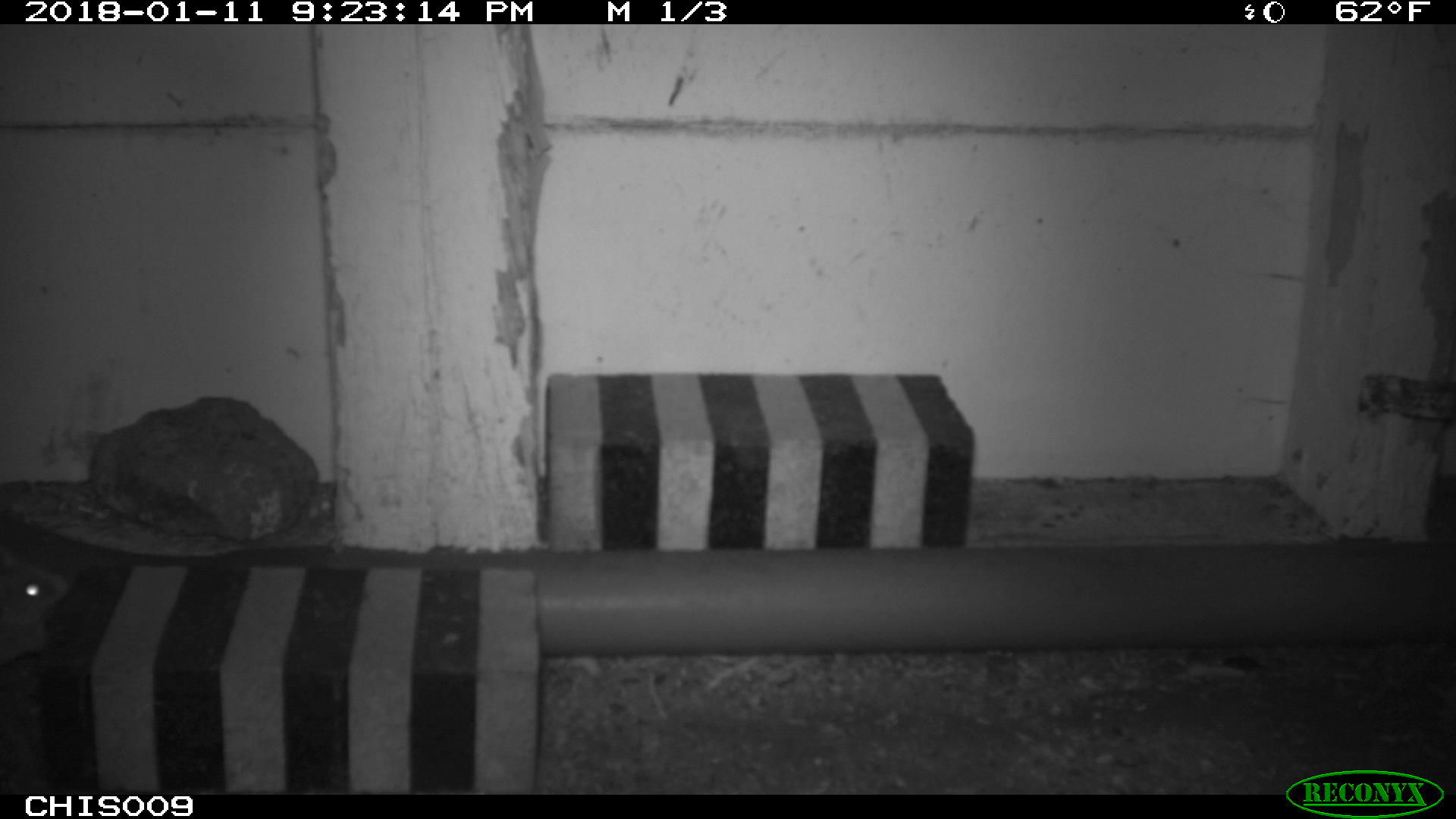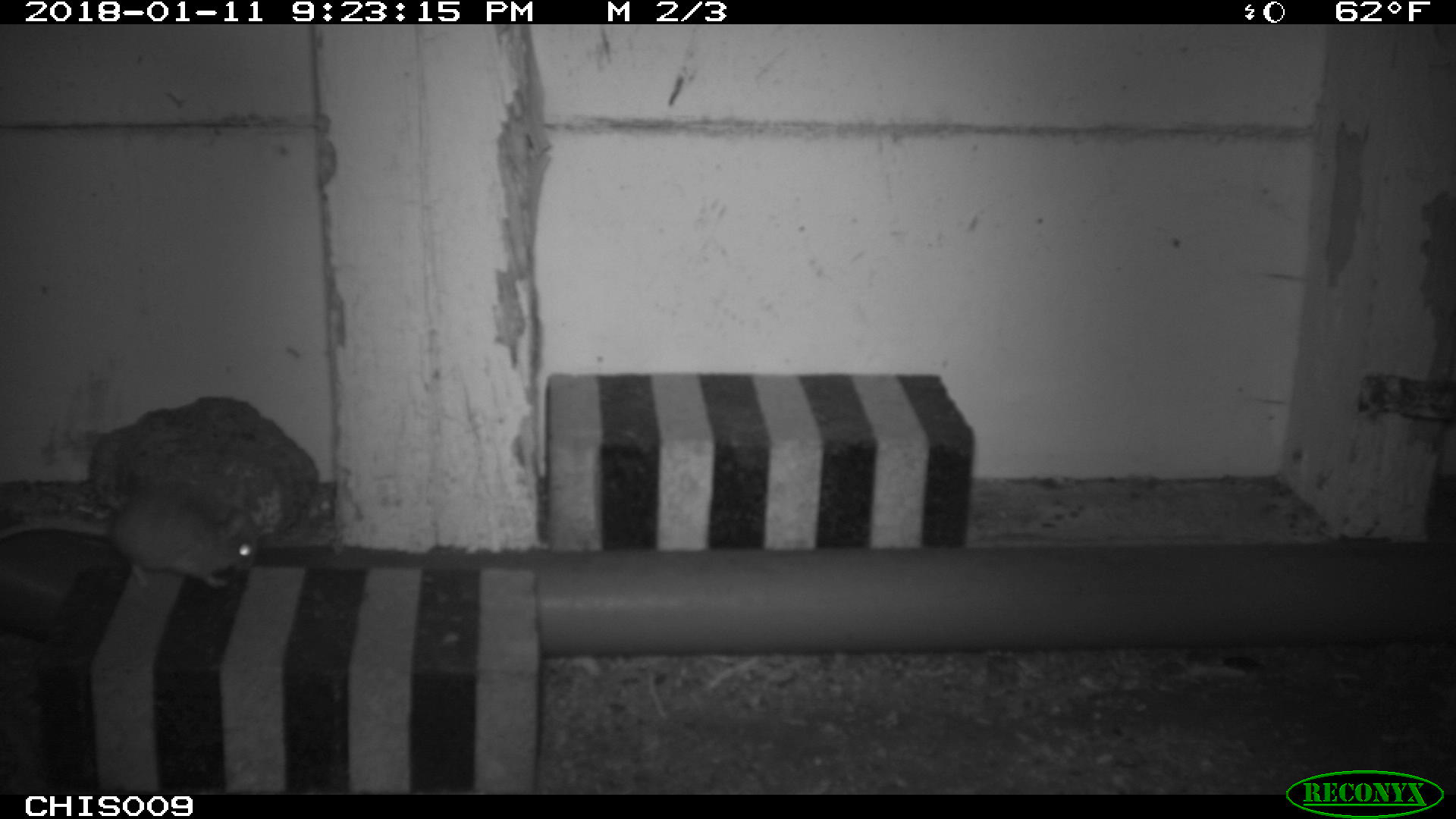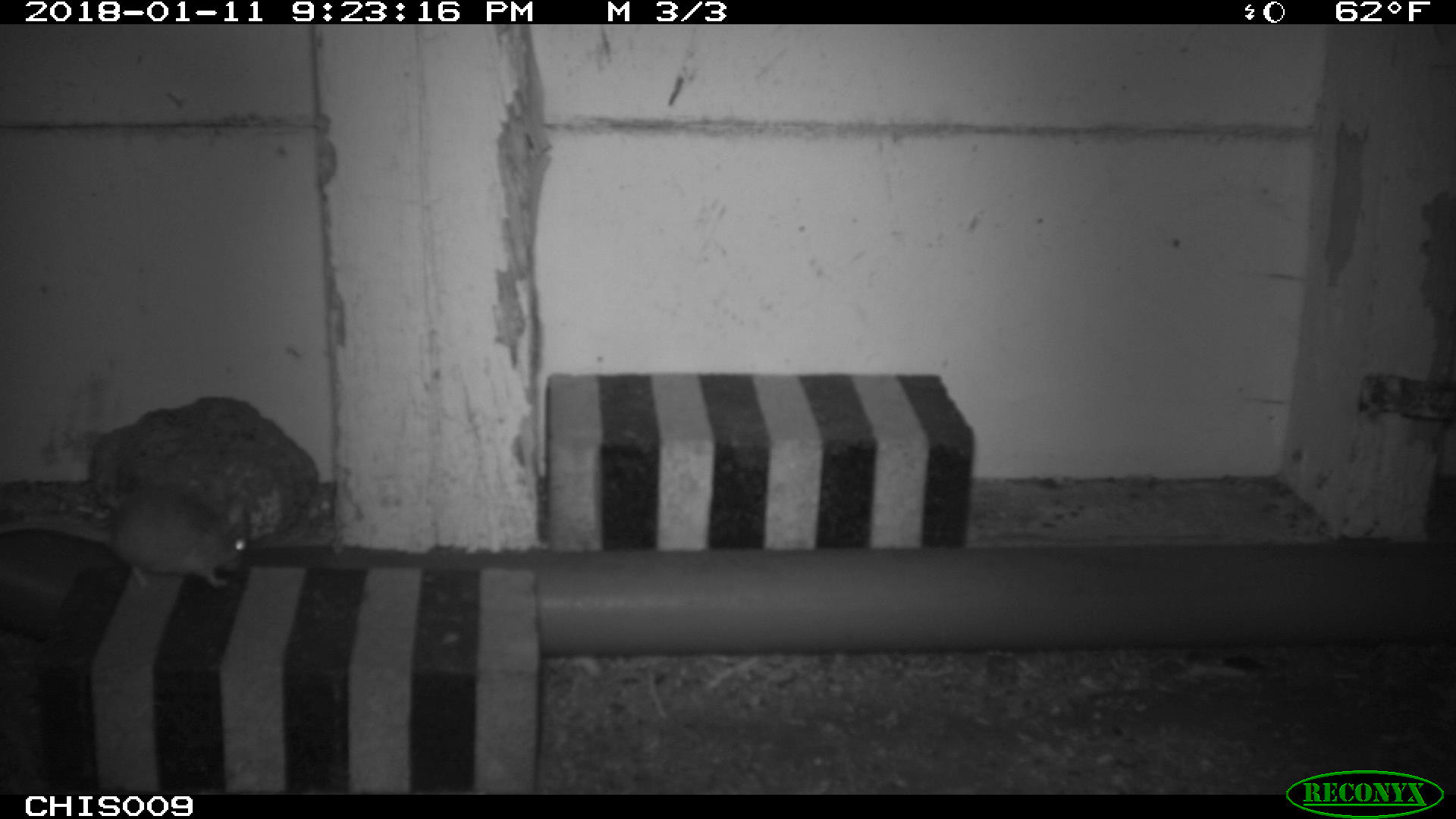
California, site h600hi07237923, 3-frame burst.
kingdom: Animalia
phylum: Chordata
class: Mammalia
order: Rodentia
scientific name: Rodentia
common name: rodent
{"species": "rodent (Rodentia)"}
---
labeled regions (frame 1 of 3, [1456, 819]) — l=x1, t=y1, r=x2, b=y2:
rodent: l=0, t=553, r=77, b=667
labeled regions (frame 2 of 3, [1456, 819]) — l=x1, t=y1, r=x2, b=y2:
rodent: l=0, t=481, r=259, b=588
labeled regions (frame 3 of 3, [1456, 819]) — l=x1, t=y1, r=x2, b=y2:
rodent: l=0, t=484, r=253, b=588